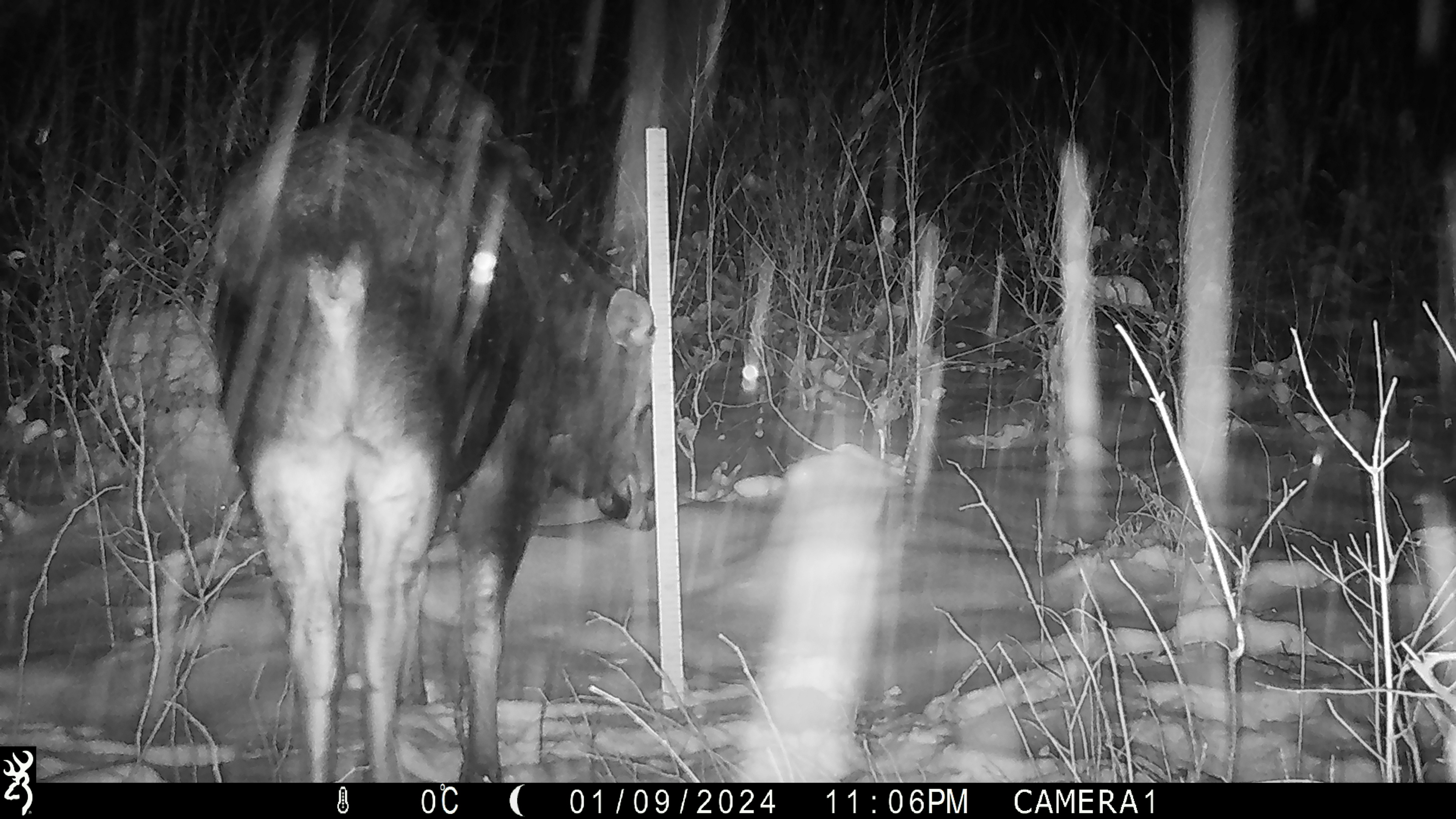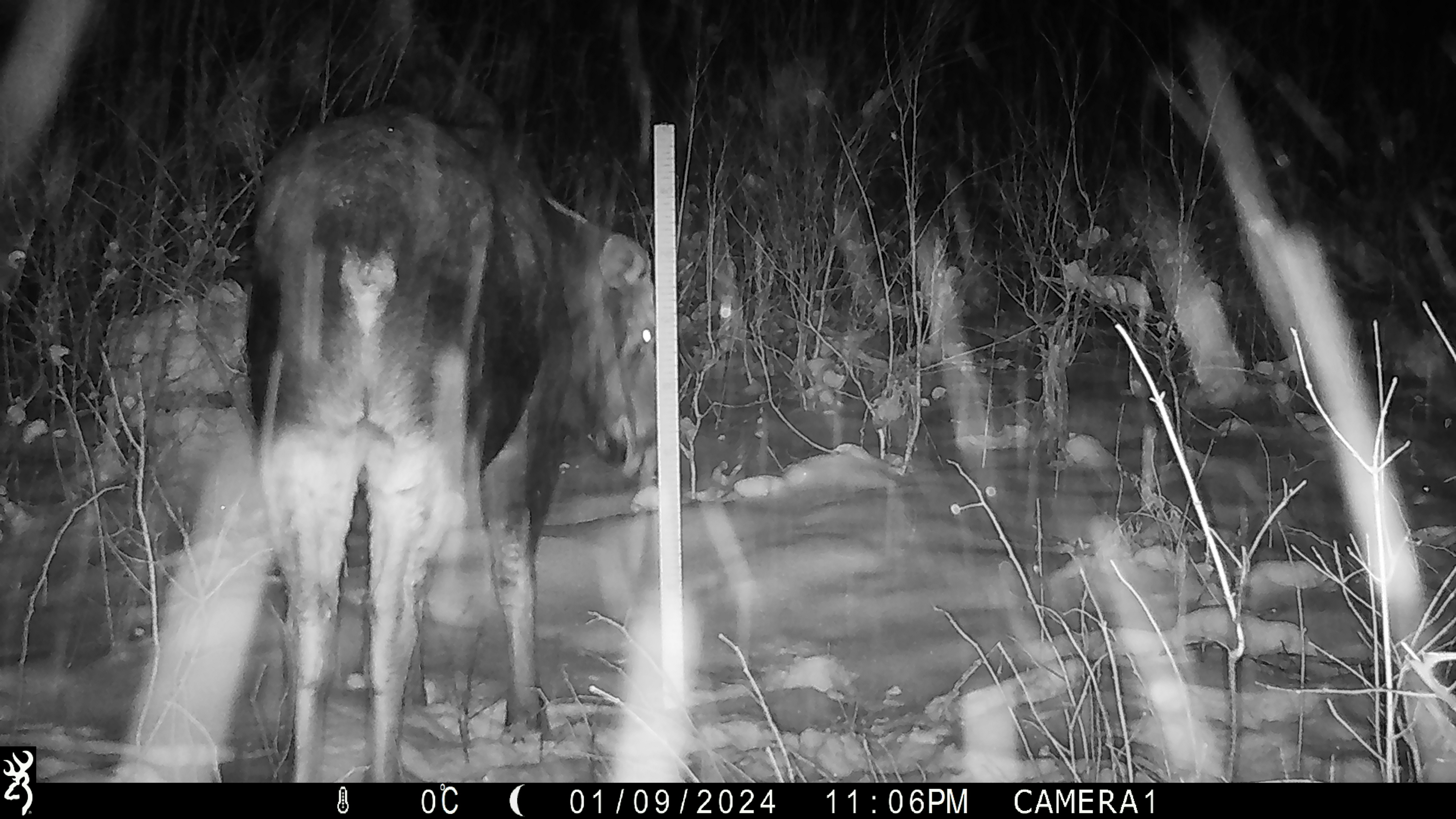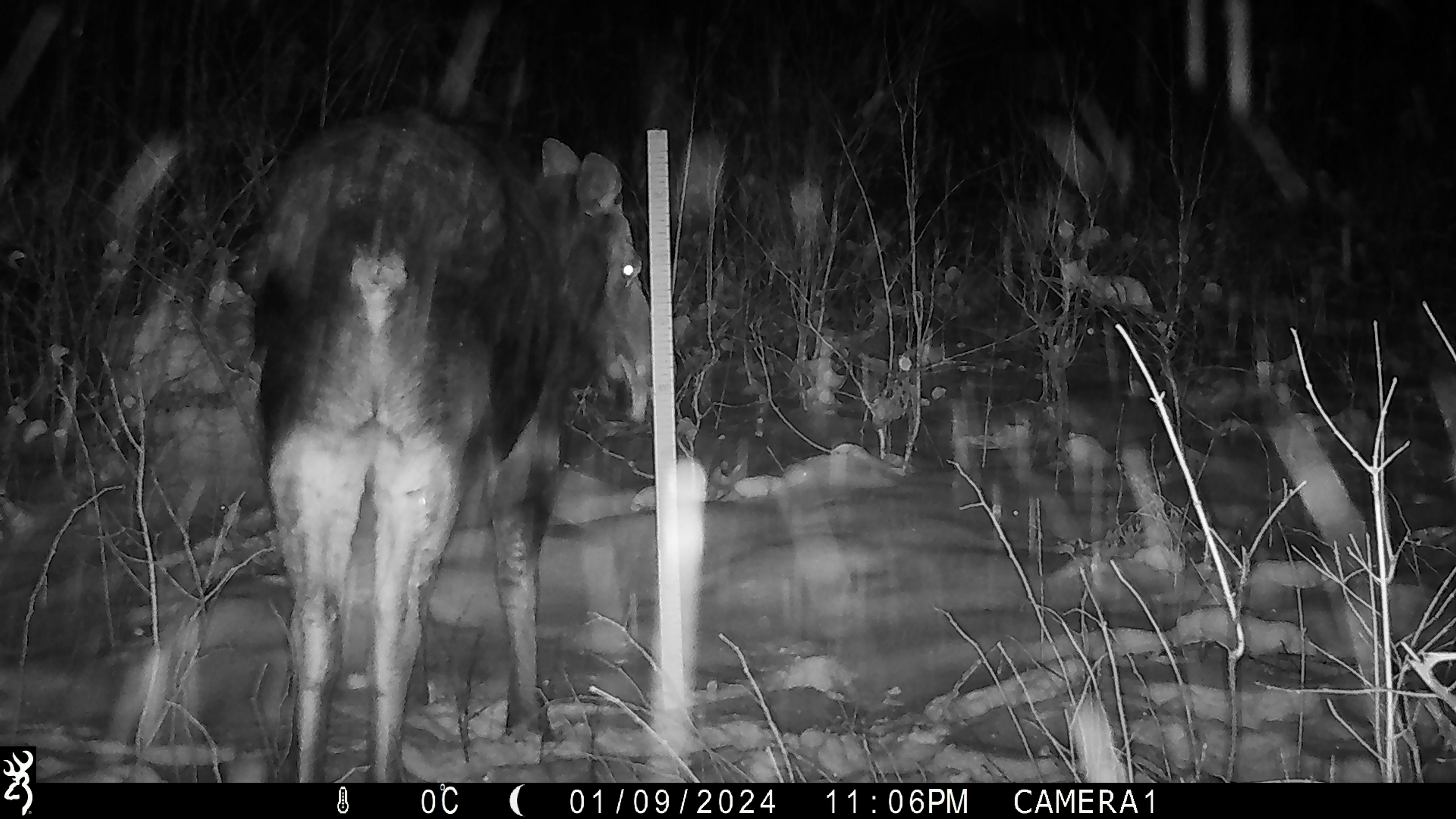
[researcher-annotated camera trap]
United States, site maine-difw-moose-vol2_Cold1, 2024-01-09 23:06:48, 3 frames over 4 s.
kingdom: Animalia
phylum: Chordata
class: Mammalia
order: Artiodactyla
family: Cervidae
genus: Alces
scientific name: Alces alces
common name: moose